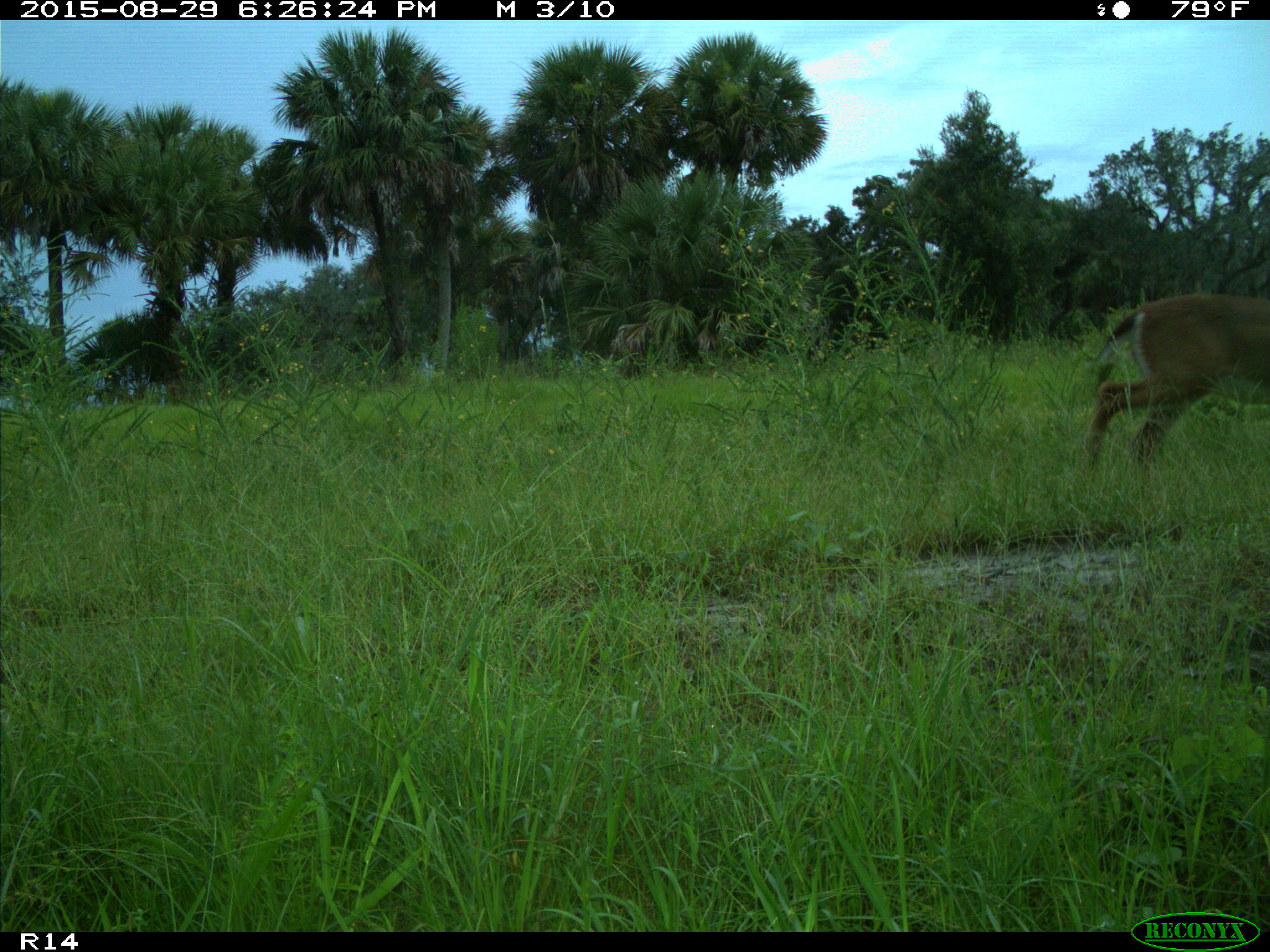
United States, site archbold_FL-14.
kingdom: Animalia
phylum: Chordata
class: Mammalia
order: Artiodactyla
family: Cervidae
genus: Odocoileus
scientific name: Odocoileus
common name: deer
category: unidentified deer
Unidentified deer (deer) (Odocoileus).